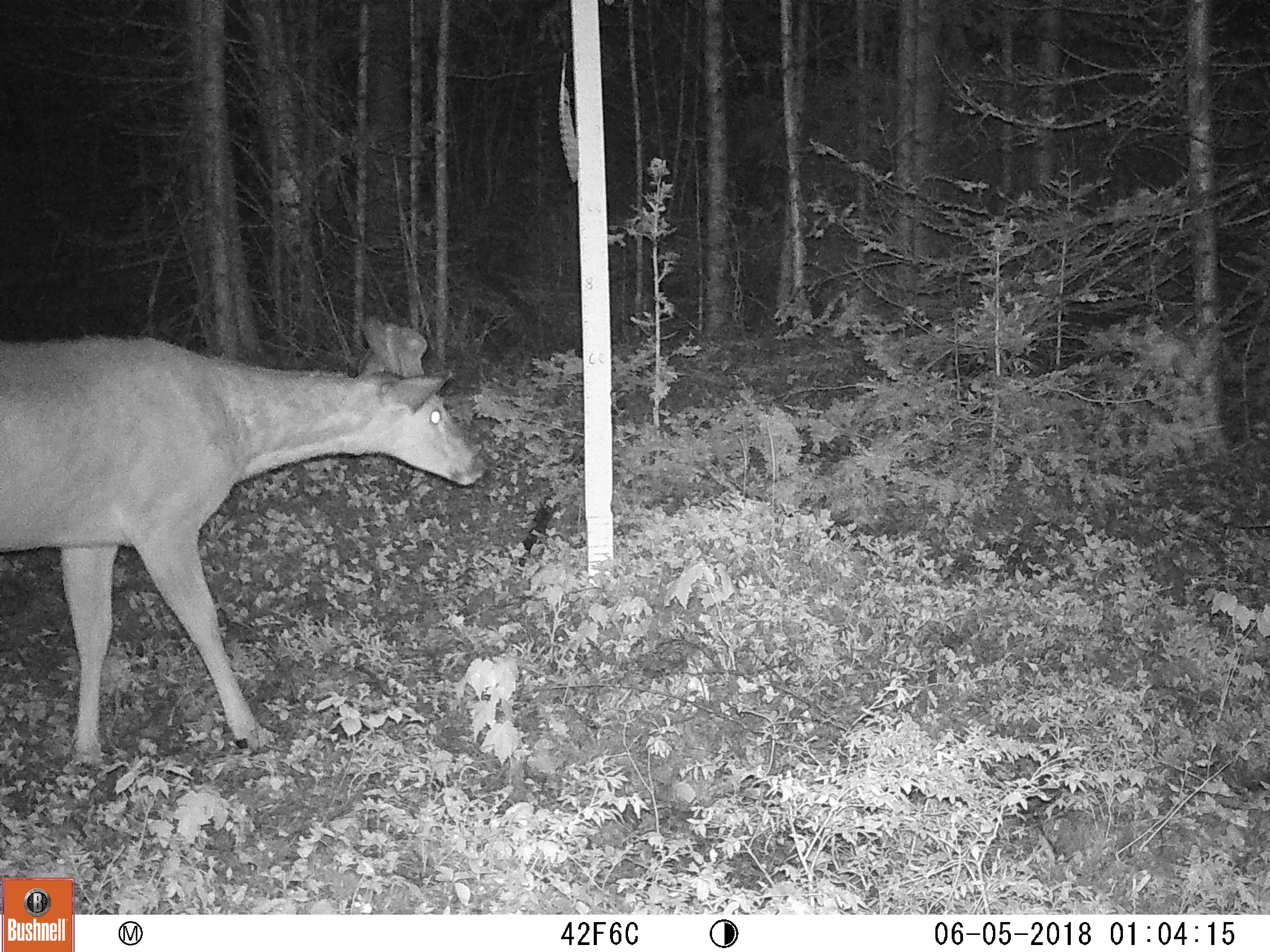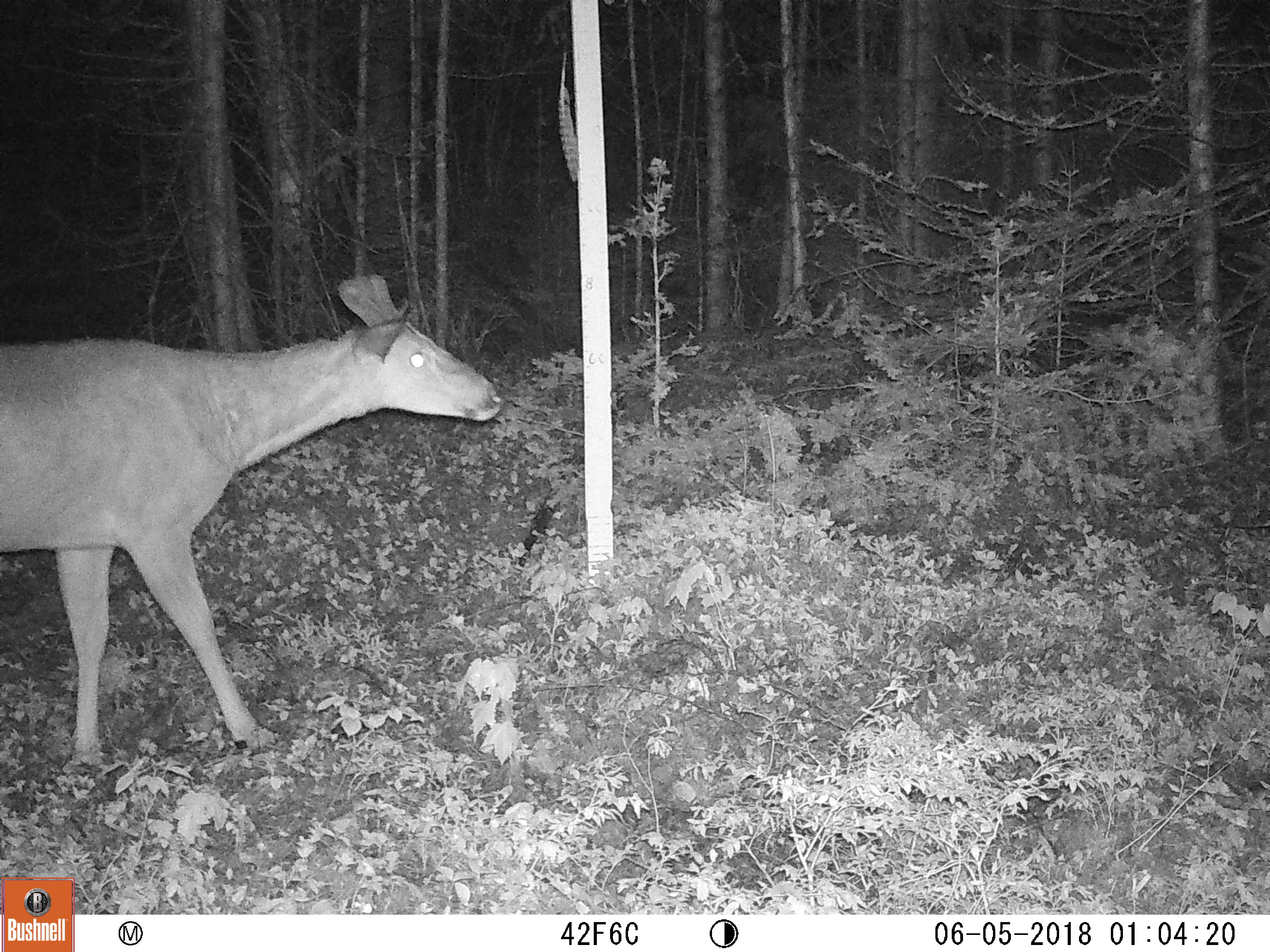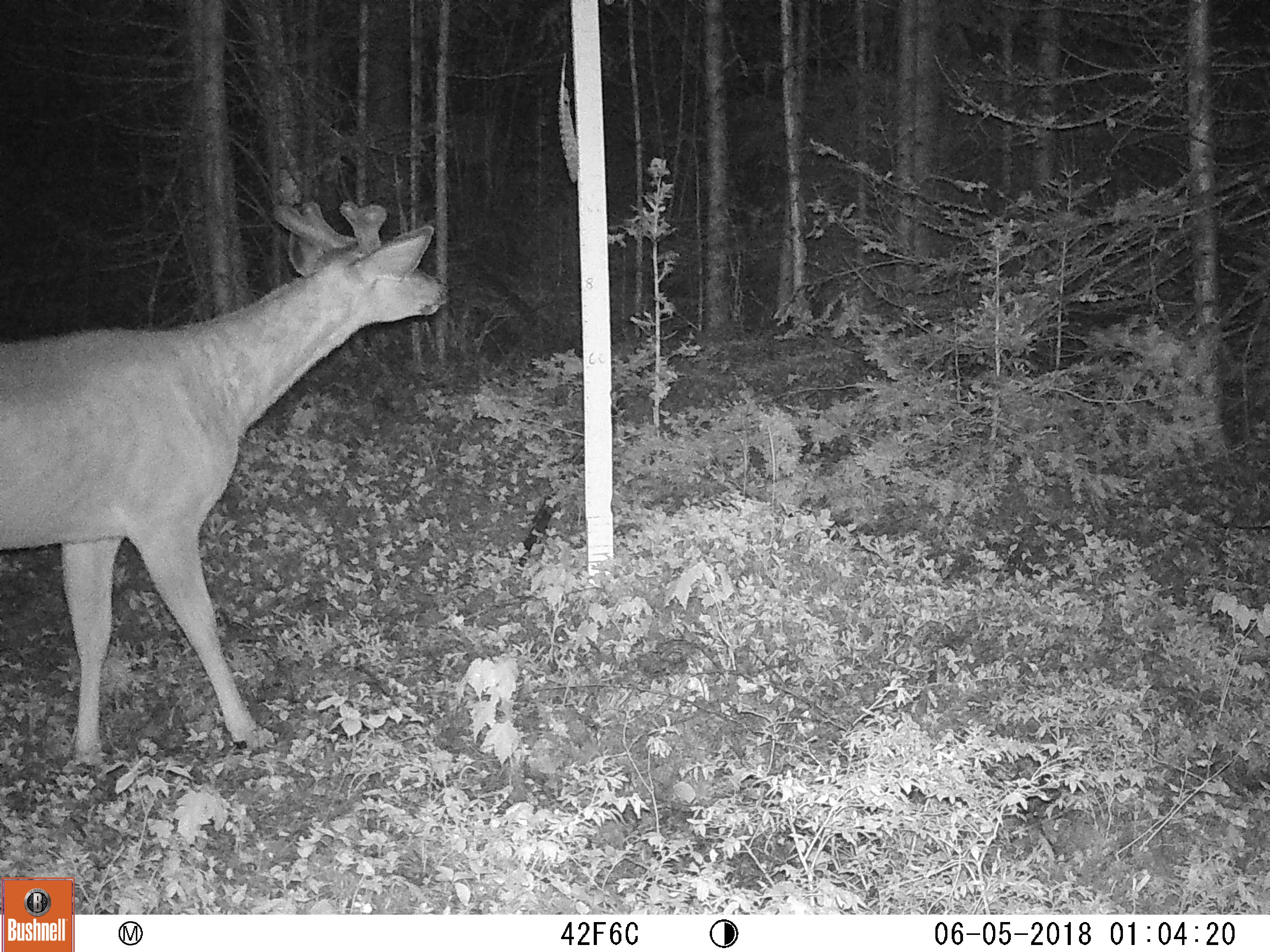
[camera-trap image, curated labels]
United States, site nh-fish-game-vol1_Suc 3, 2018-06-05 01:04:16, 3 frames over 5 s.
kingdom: Animalia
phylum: Chordata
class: Mammalia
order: Artiodactyla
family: Cervidae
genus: Odocoileus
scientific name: Odocoileus virginianus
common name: white-tailed deer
White-tailed deer (Odocoileus virginianus).